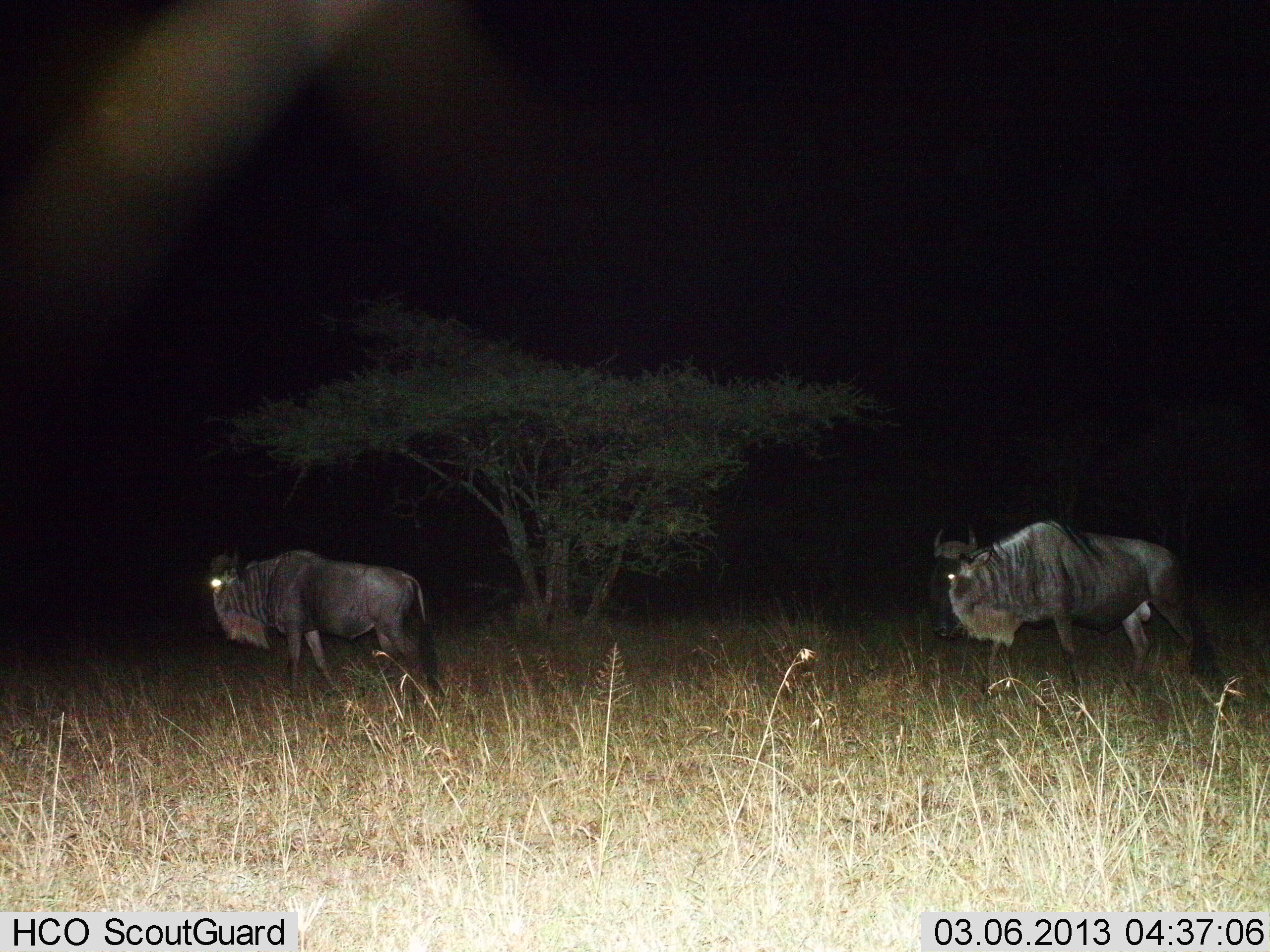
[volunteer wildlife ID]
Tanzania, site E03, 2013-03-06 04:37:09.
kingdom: Animalia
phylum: Chordata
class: Mammalia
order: Artiodactyla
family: Bovidae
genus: Connochaetes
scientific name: Connochaetes taurinus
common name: blue wildebeest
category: wildebeest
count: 2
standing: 18%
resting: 0%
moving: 82%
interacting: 0%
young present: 0%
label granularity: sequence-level